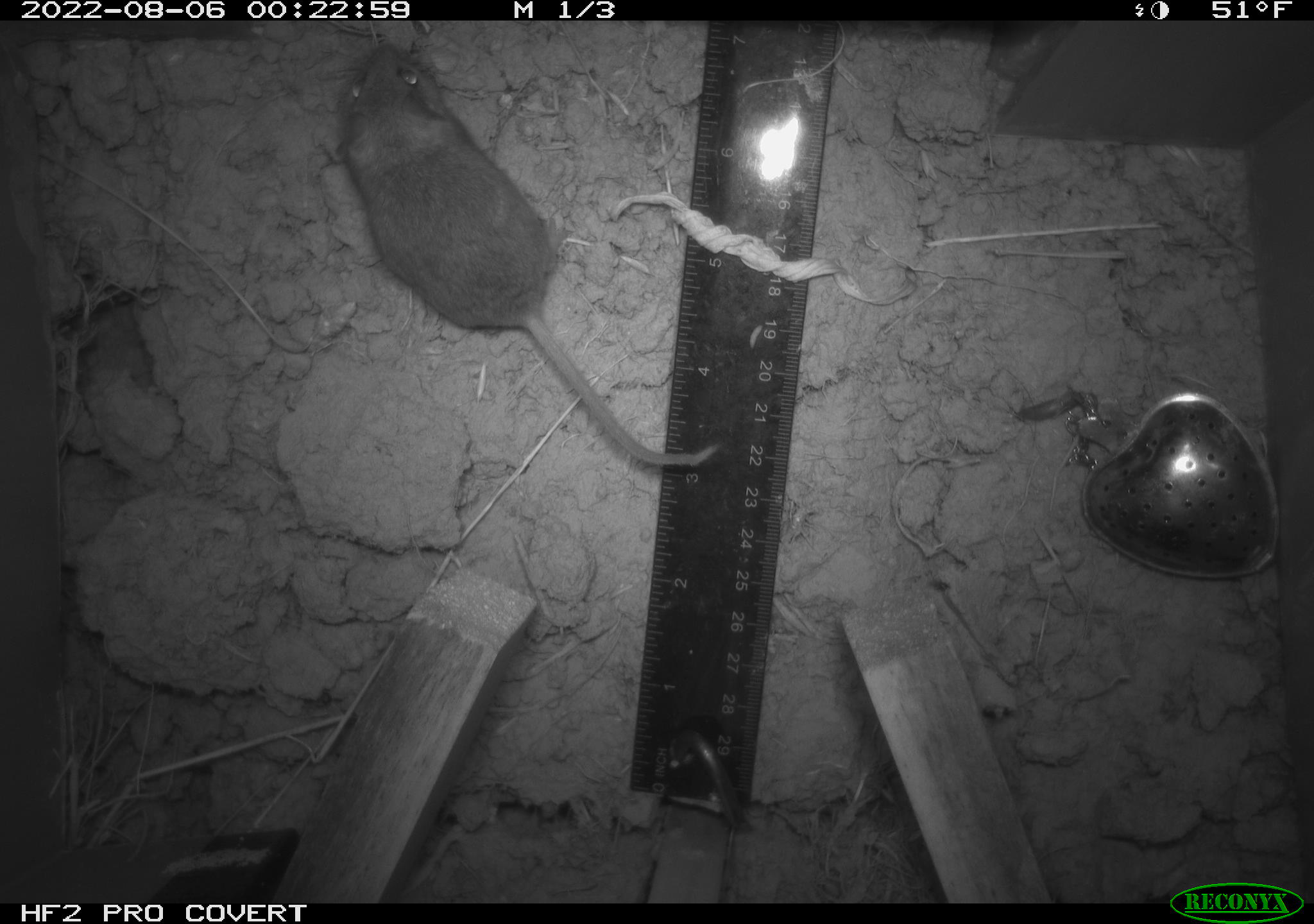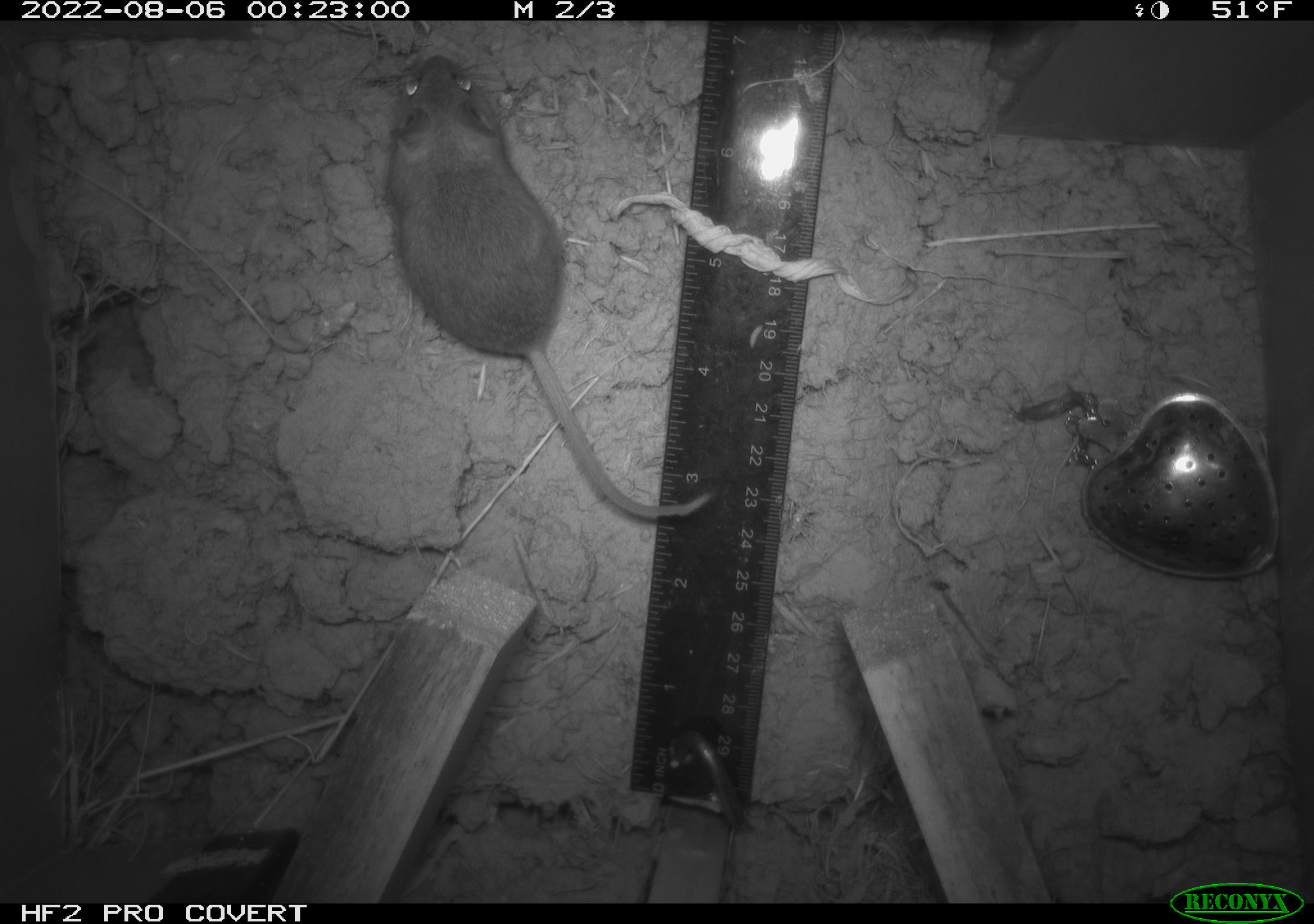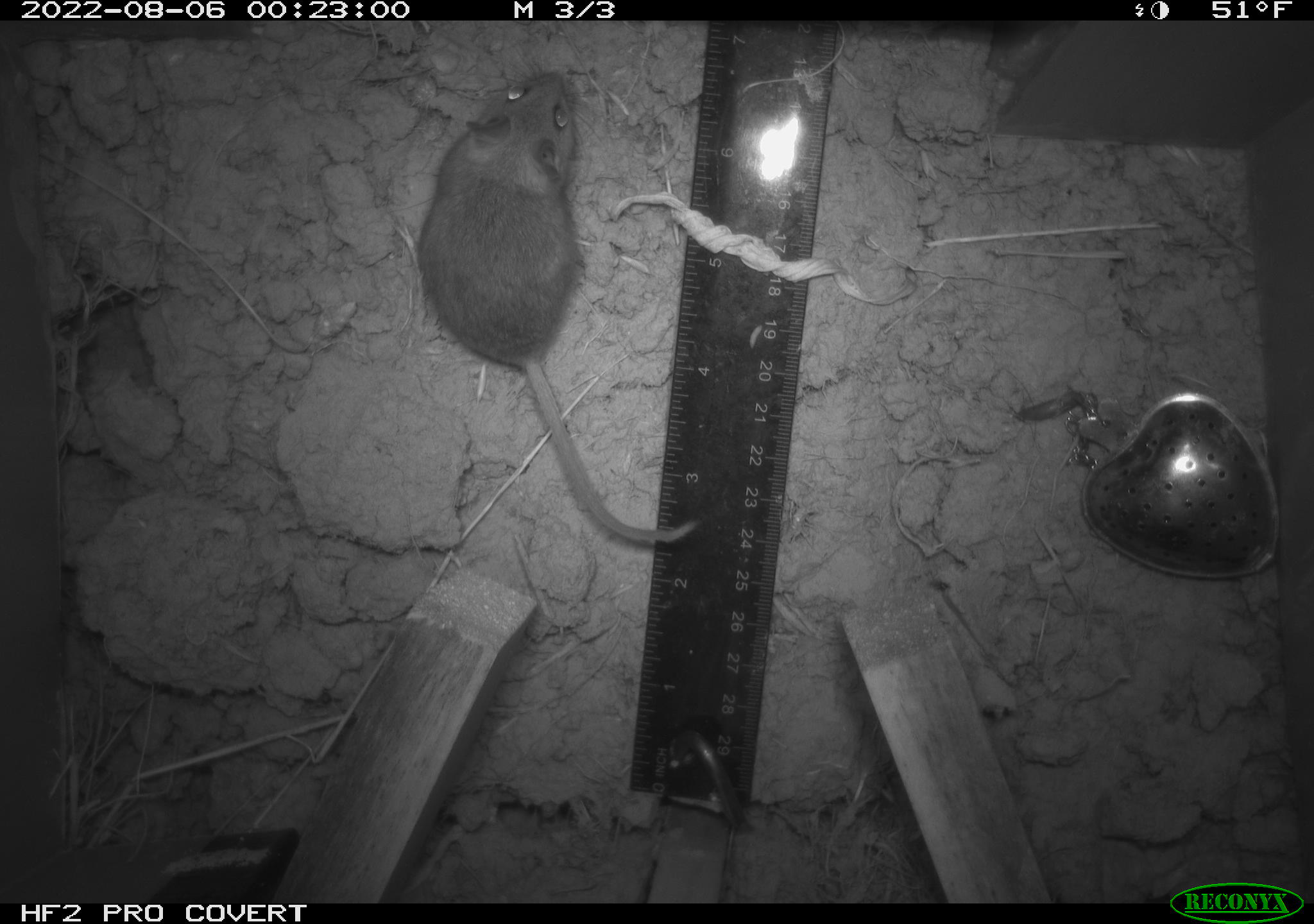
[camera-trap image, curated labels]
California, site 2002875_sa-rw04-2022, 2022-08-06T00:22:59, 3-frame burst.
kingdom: Animalia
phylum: Chordata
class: Mammalia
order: Rodentia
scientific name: Rodentia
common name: mouse species